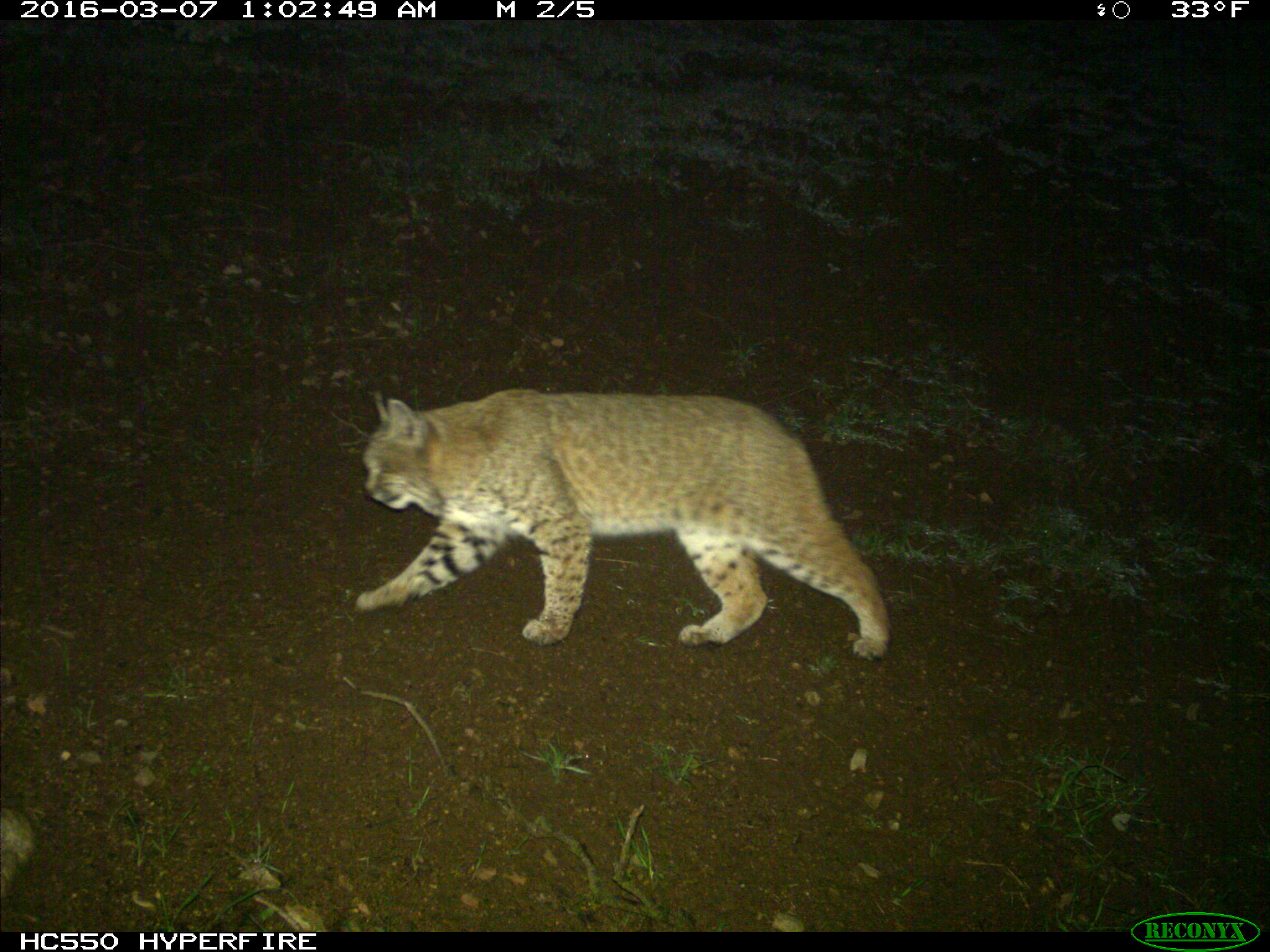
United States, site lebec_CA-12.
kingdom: Animalia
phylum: Chordata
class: Mammalia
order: Carnivora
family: Felidae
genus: Lynx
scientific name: Lynx rufus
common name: bobcat